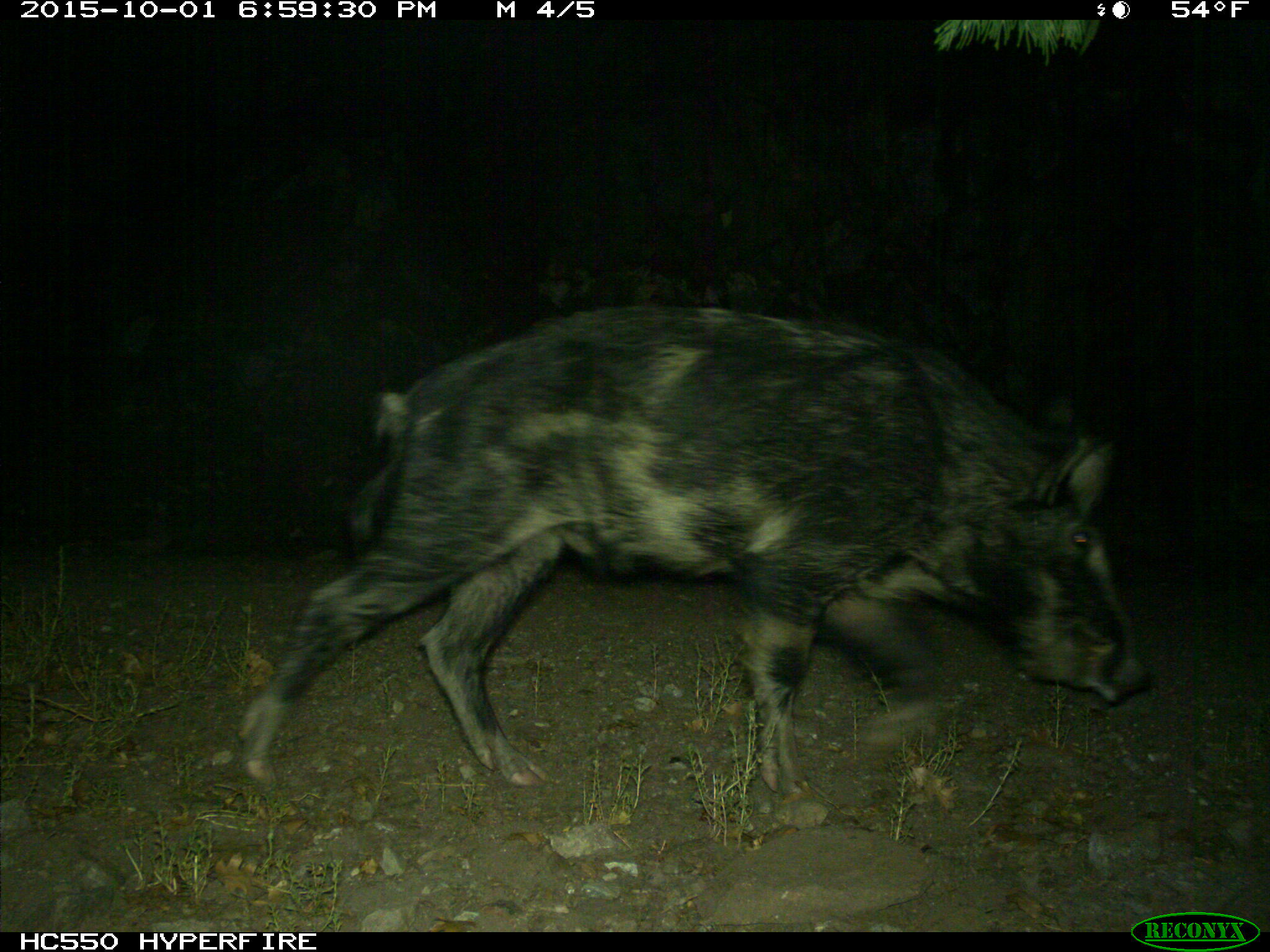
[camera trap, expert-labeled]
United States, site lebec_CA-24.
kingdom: Animalia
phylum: Chordata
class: Mammalia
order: Artiodactyla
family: Suidae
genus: Sus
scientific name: Sus scrofa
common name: wild boar